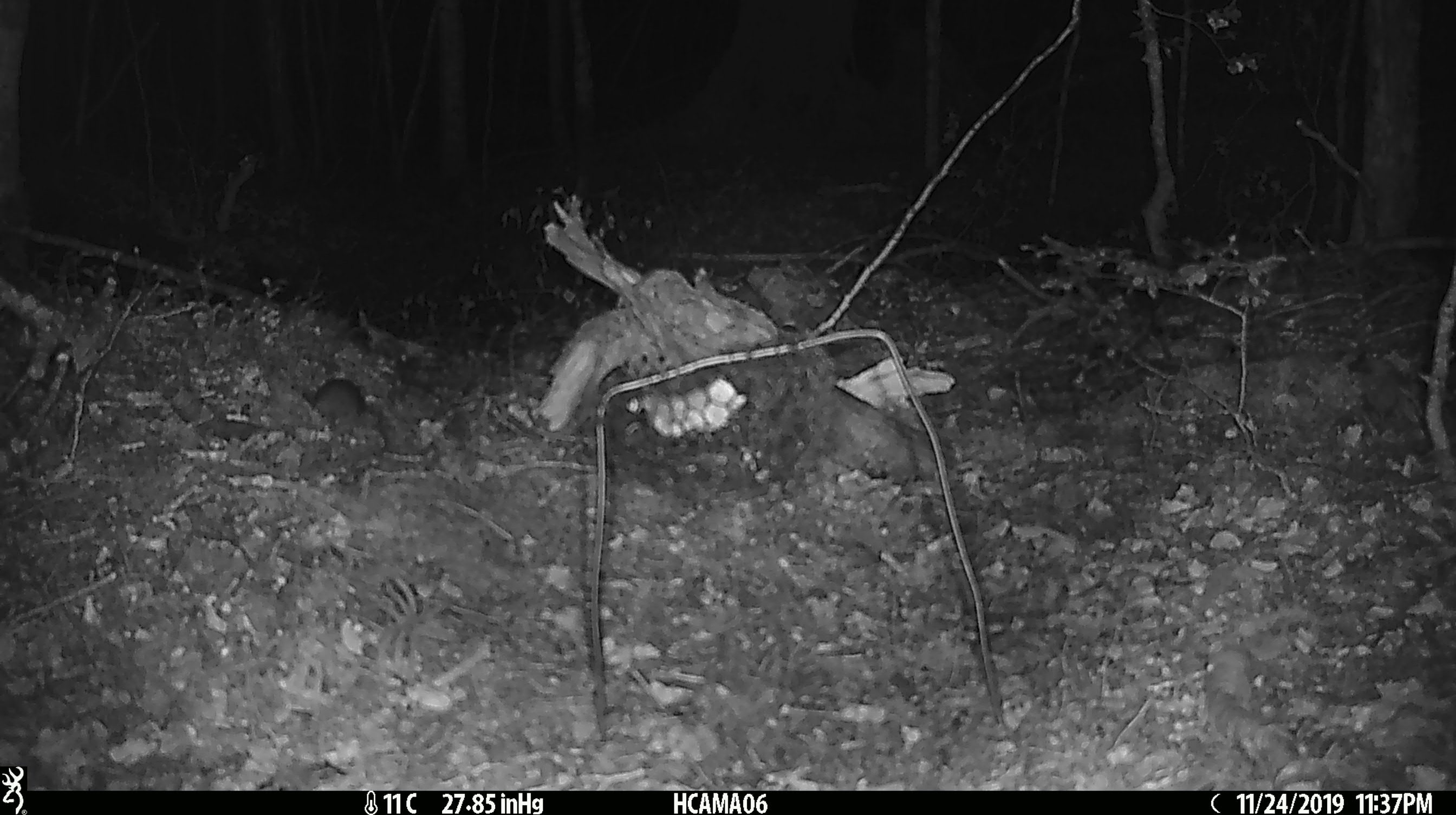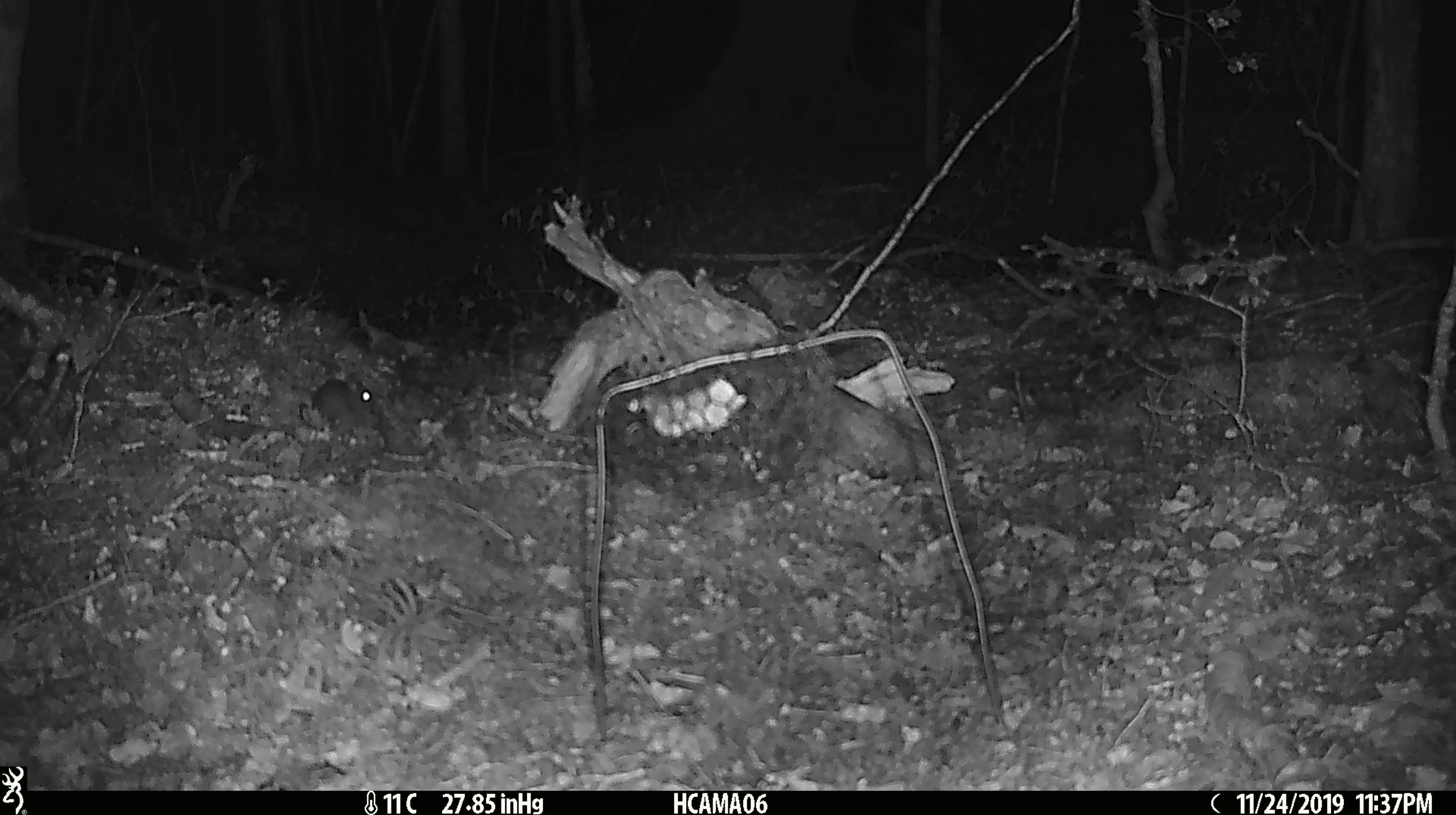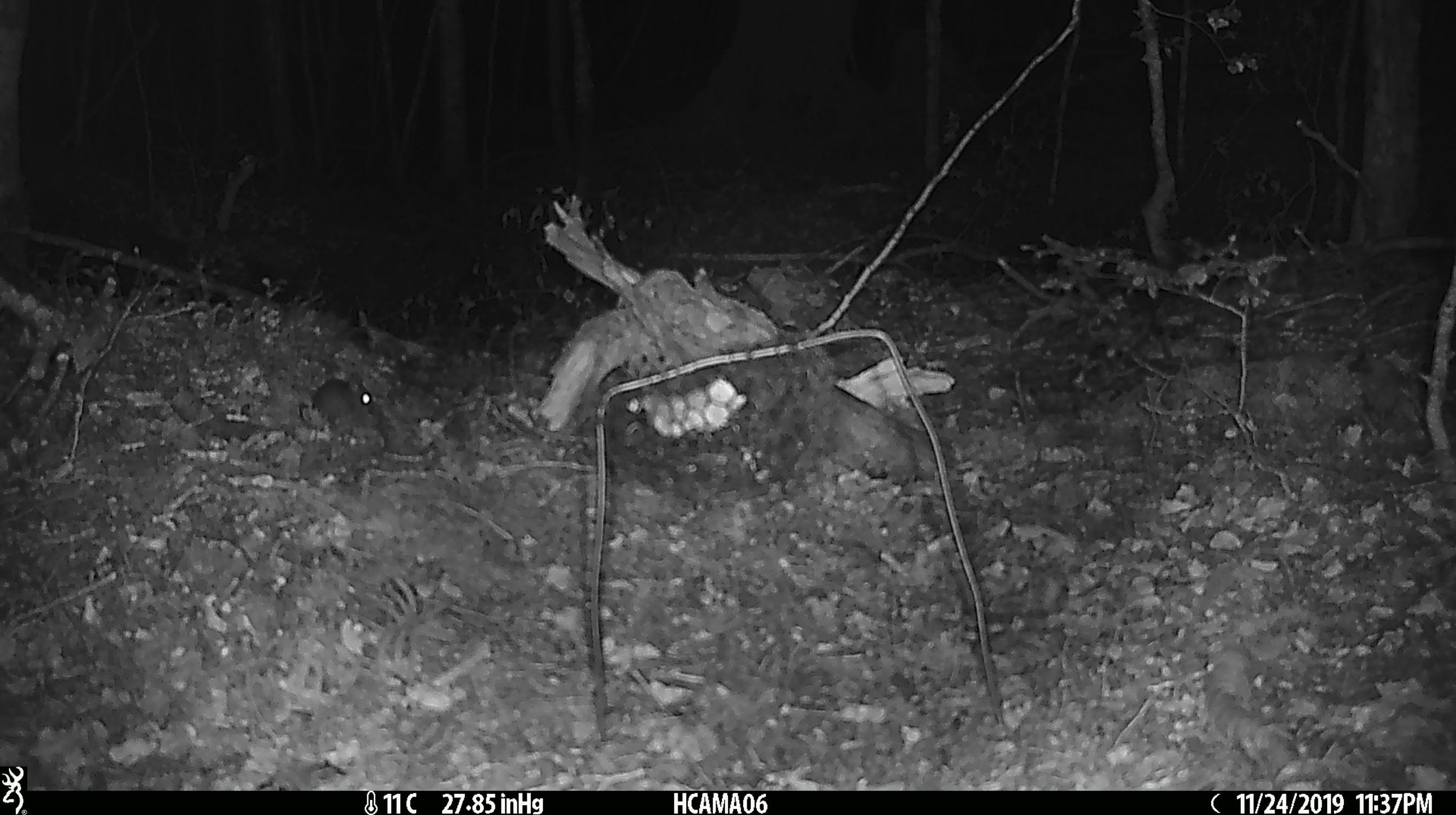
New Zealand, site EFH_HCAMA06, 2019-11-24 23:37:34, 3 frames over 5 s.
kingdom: Animalia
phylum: Chordata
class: Mammalia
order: Rodentia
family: Muridae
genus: Mus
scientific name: Mus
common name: mouse